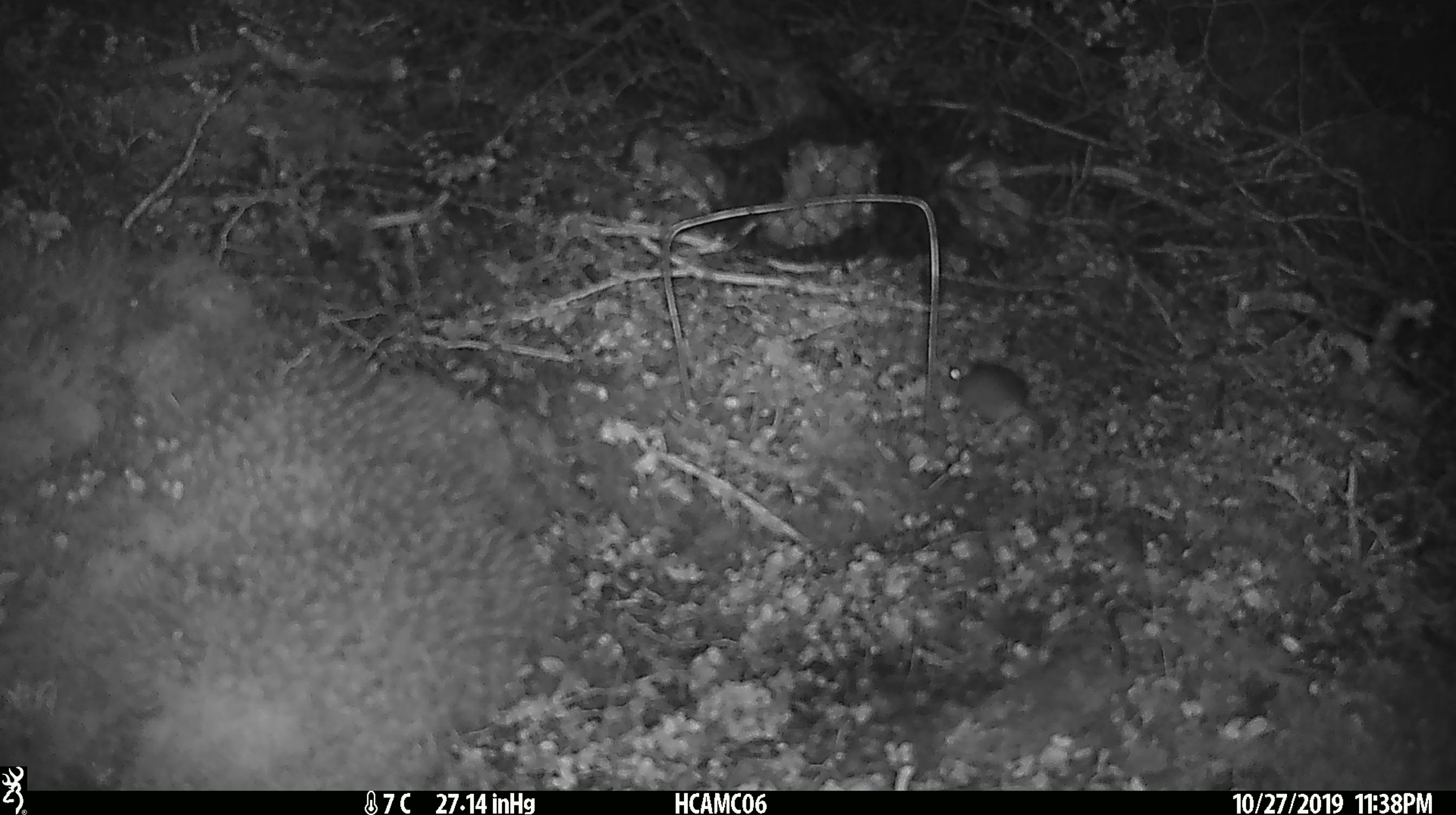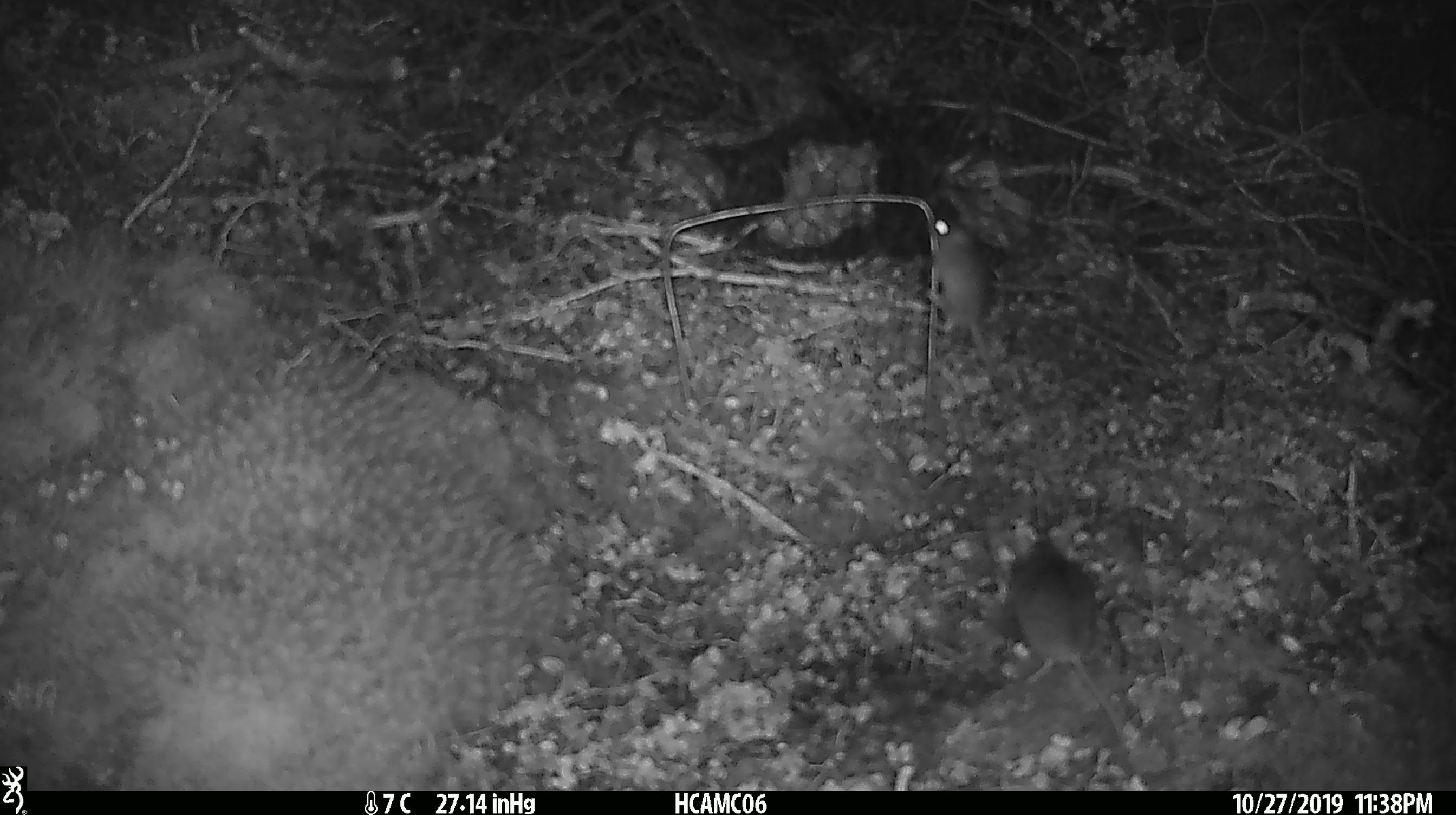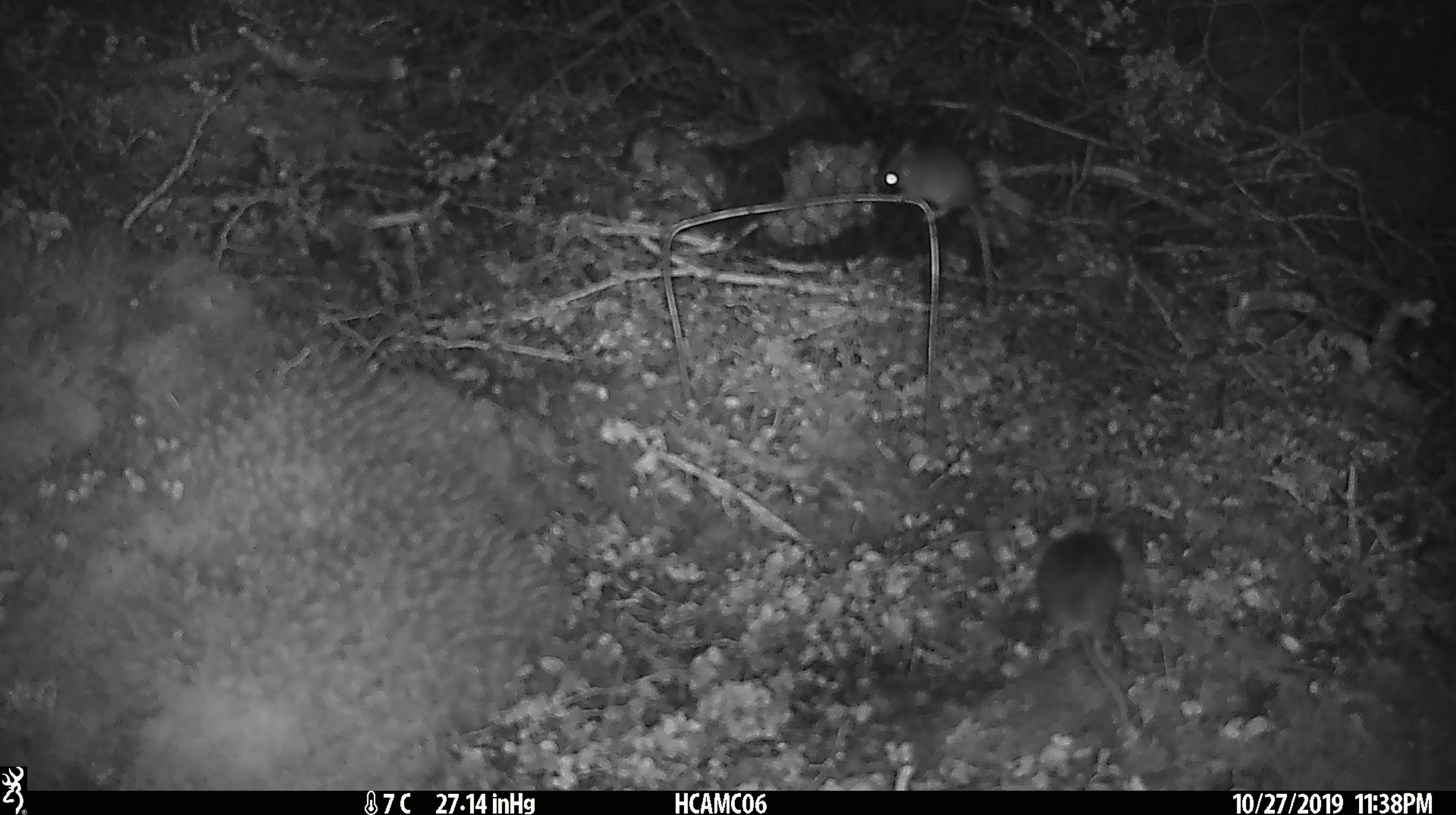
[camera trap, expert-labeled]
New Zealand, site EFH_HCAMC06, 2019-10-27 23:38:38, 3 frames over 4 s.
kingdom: Animalia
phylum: Chordata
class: Mammalia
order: Rodentia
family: Muridae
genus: Mus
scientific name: Mus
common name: mouse